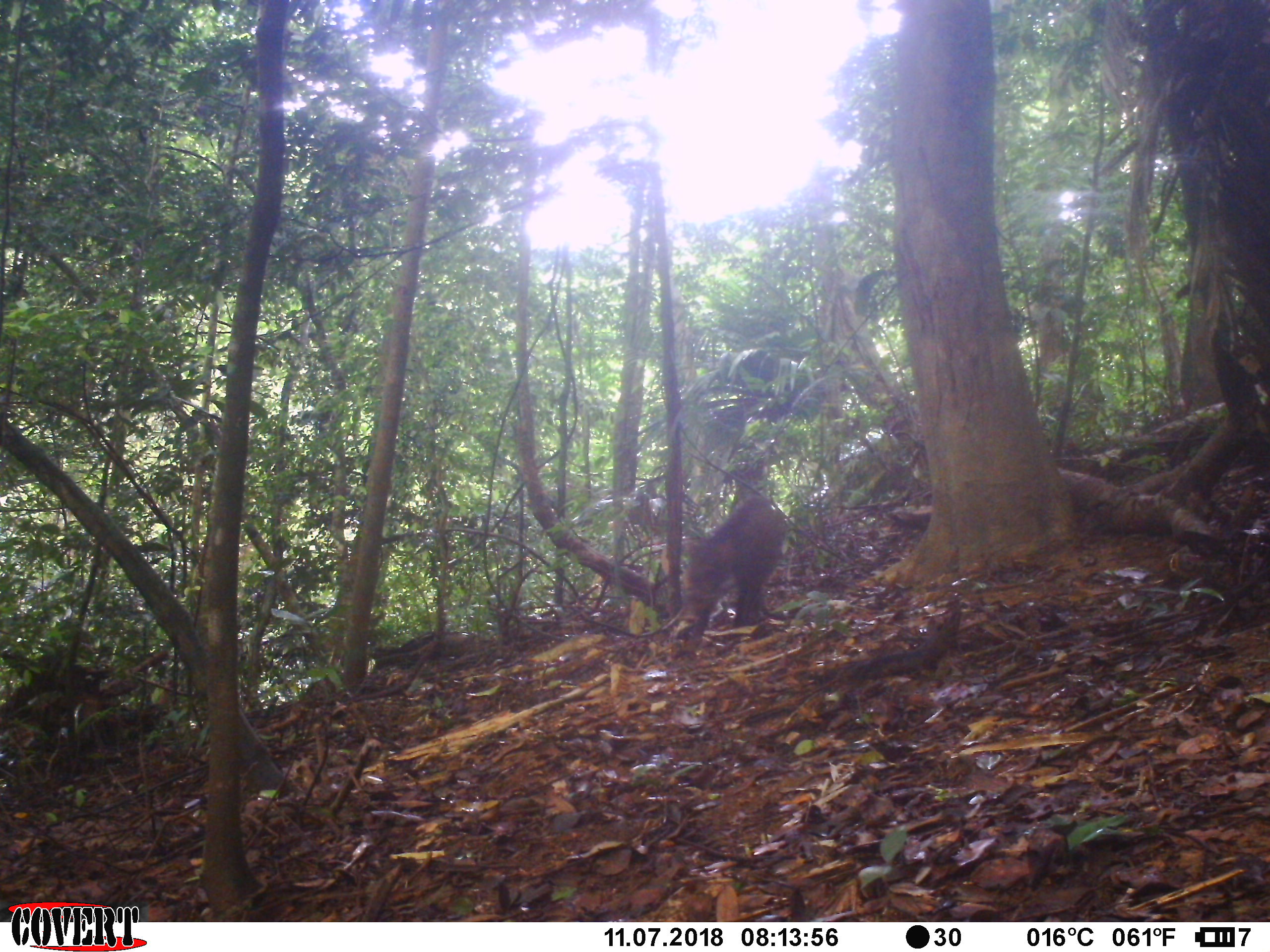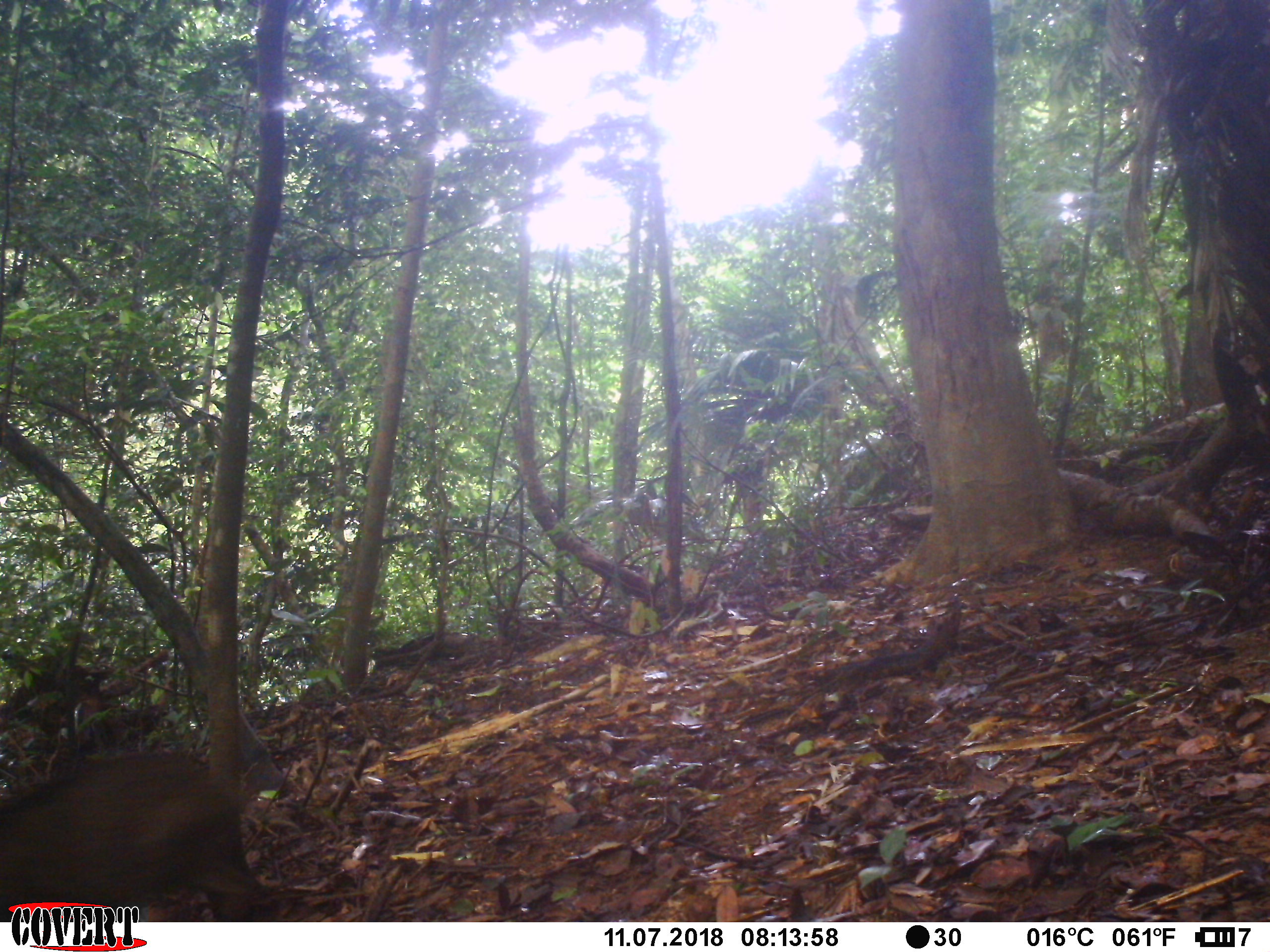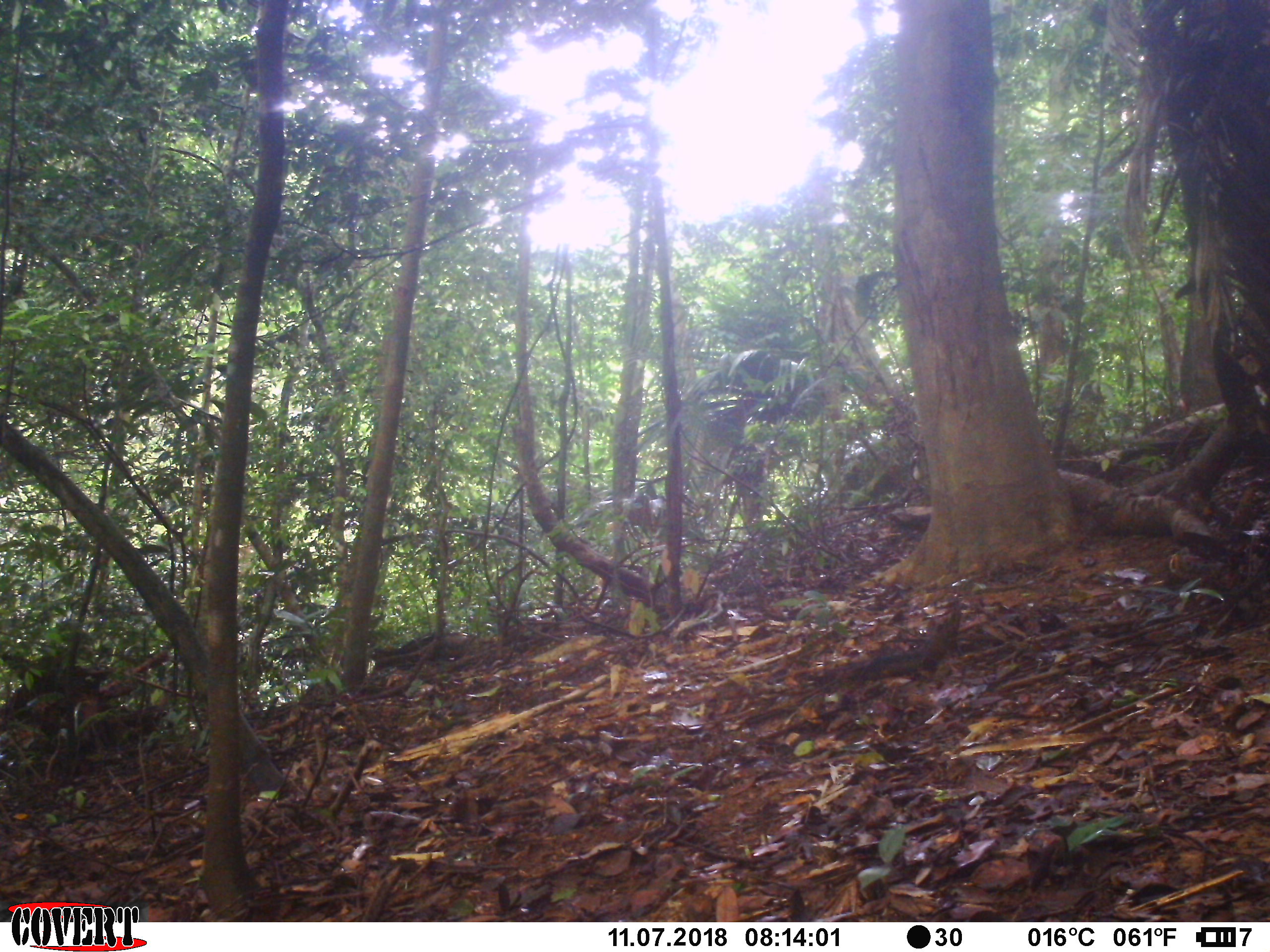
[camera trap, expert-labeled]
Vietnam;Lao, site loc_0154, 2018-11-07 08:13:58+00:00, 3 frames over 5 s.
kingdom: Animalia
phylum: Chordata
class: Mammalia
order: Artiodactyla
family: Suidae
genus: Sus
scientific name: Sus scrofa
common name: eurasian wild pig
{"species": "eurasian wild pig (Sus scrofa)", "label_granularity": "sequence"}